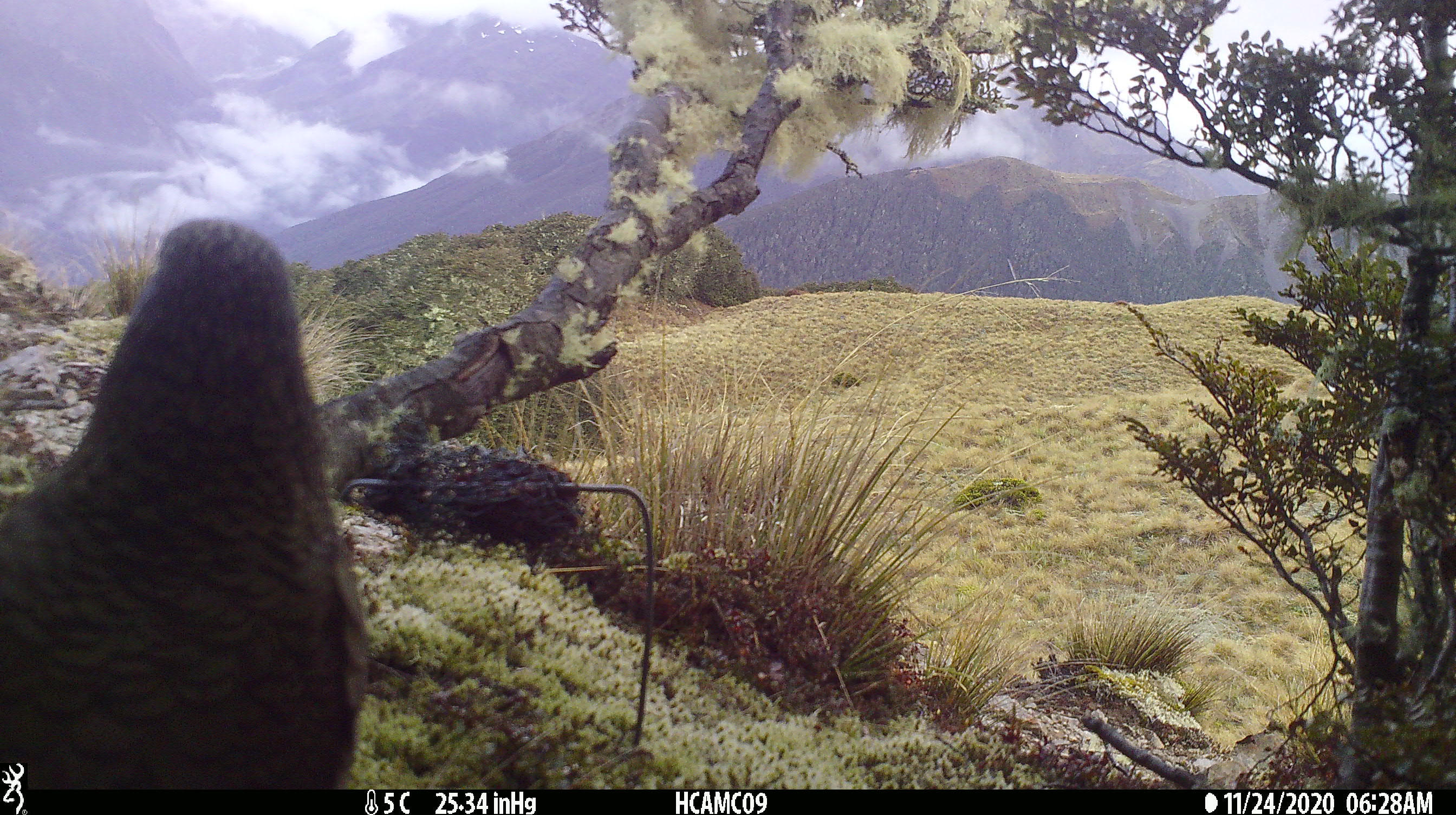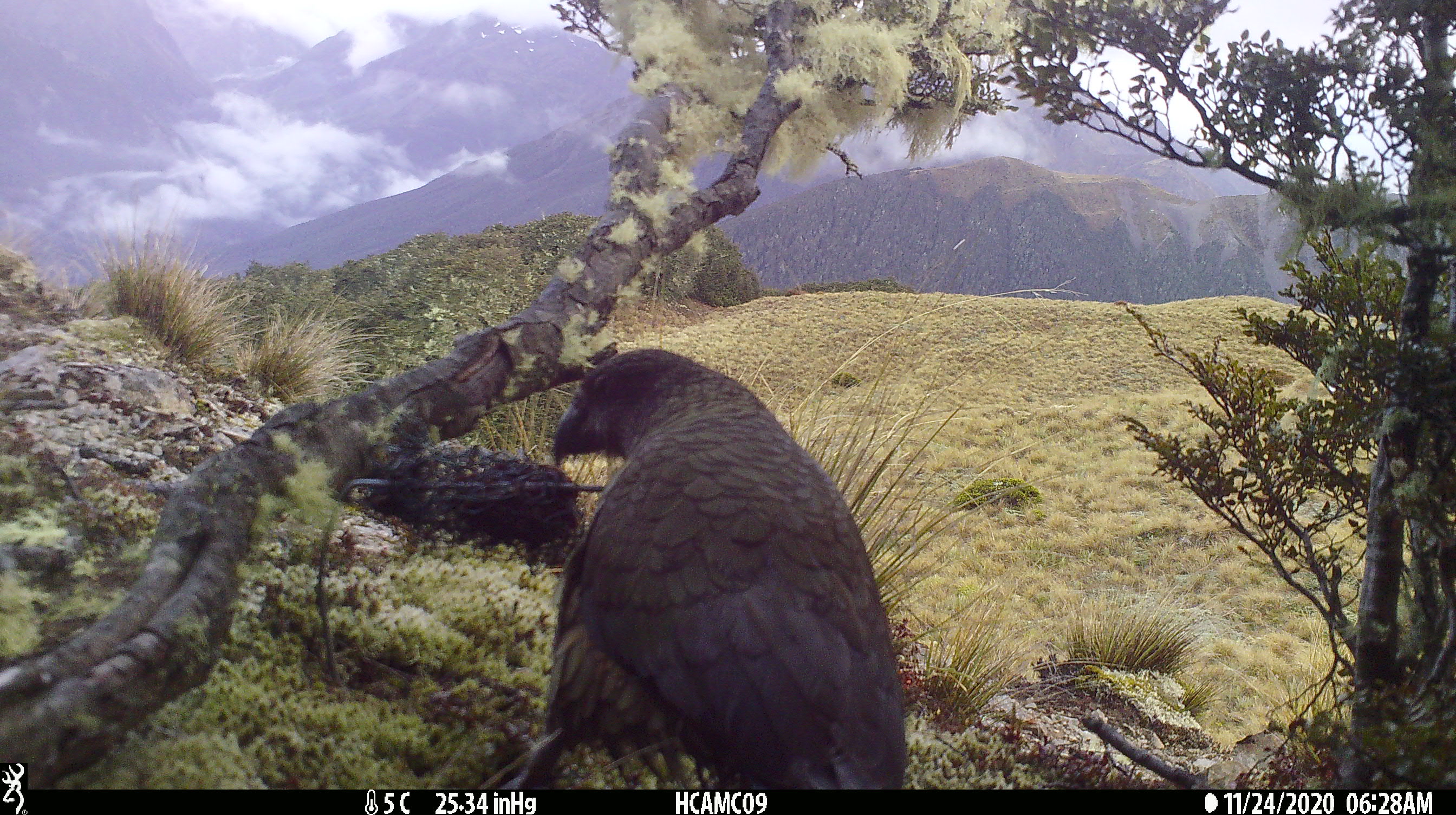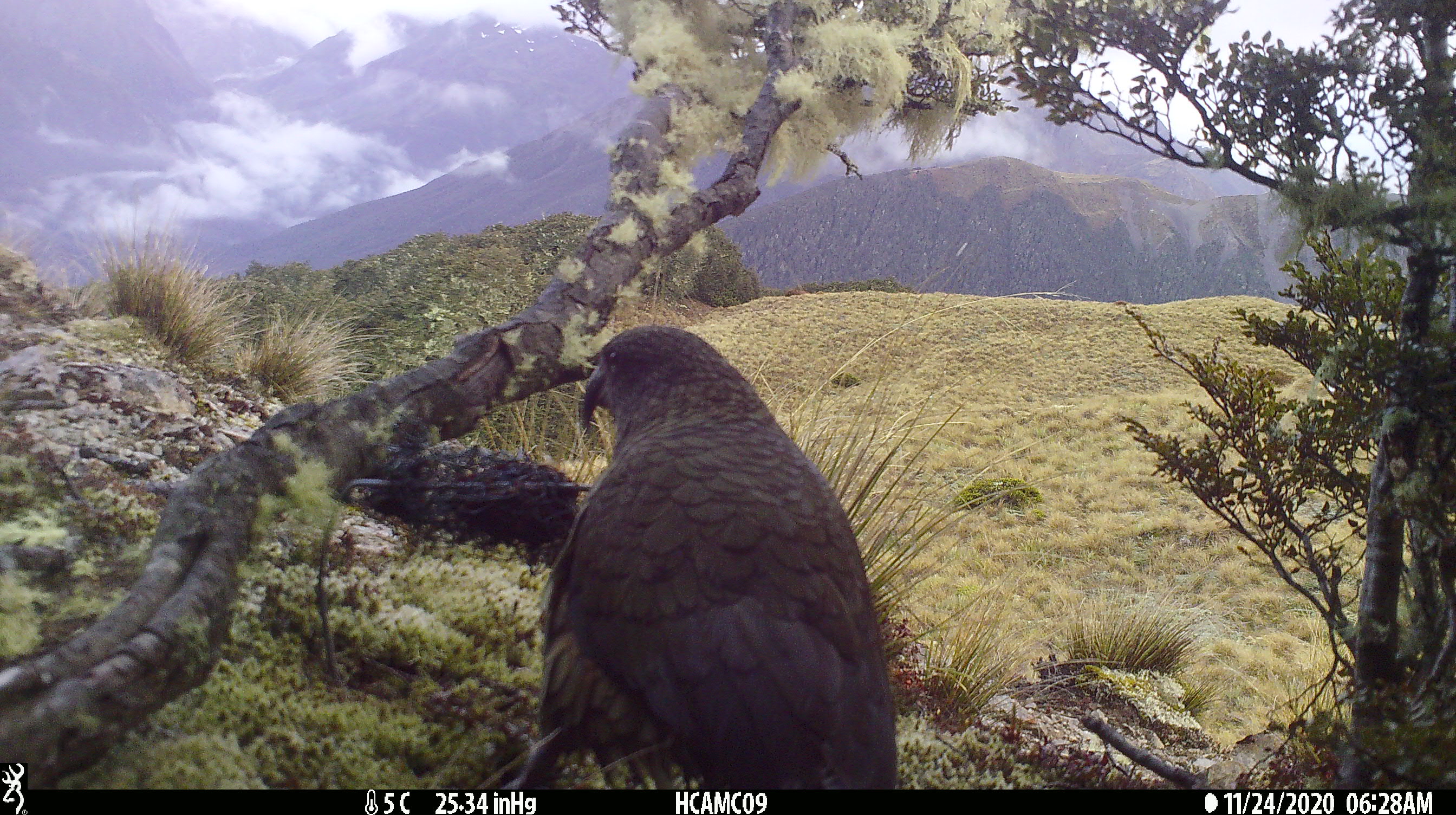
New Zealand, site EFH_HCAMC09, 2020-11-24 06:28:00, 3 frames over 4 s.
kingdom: Animalia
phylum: Chordata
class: Aves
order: Psittaciformes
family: Strigopidae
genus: Nestor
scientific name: Nestor notabilis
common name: kea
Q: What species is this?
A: Kea (Nestor notabilis).